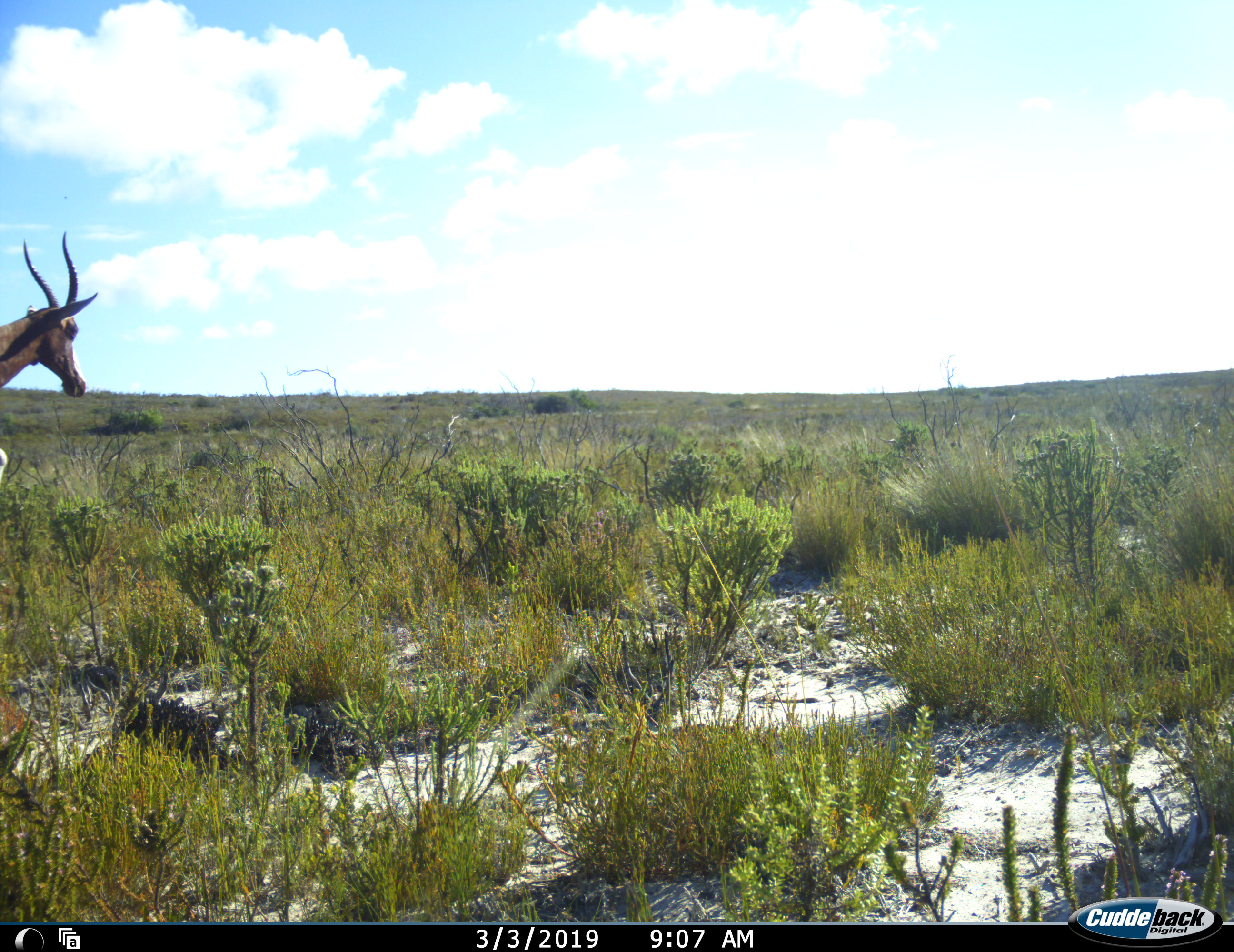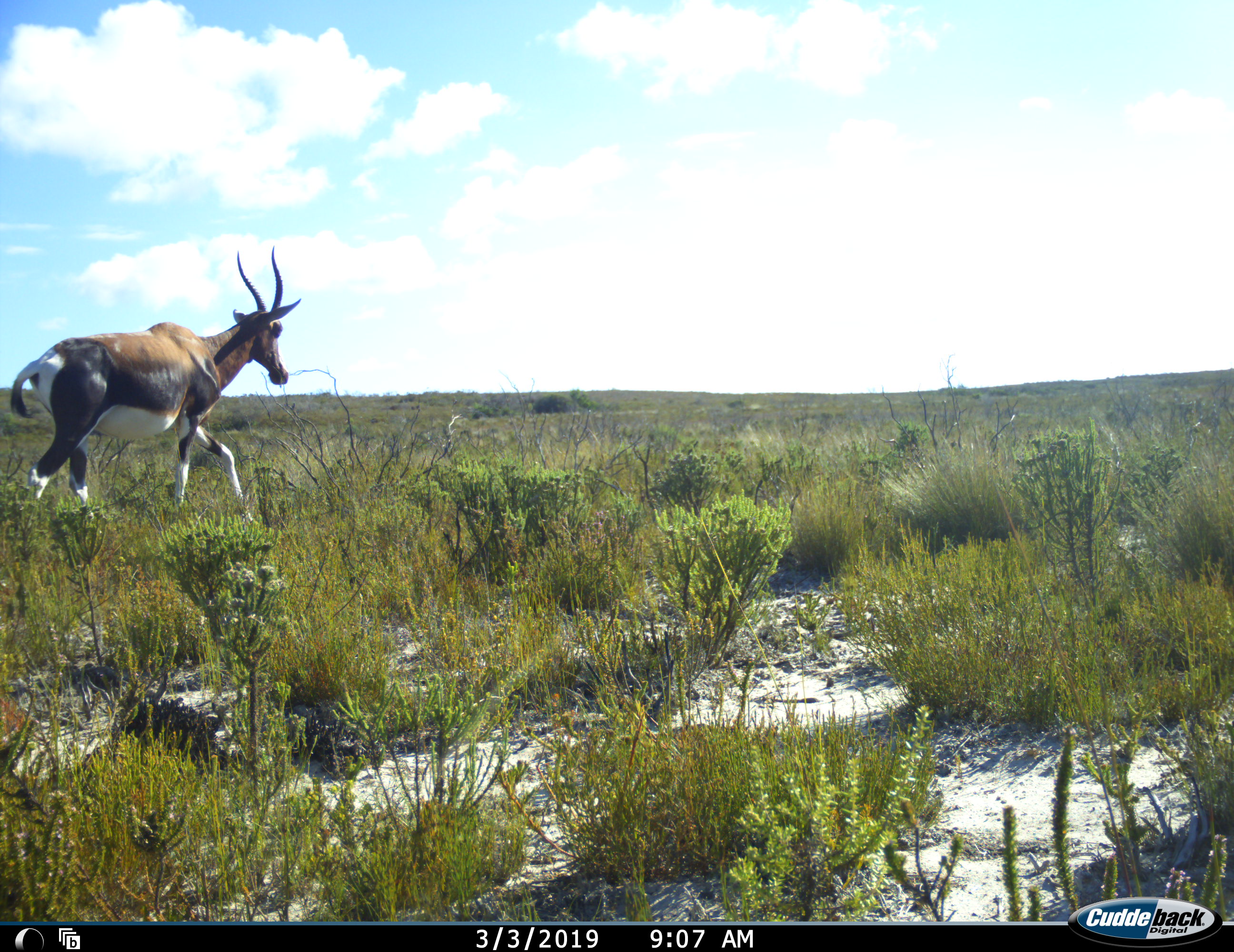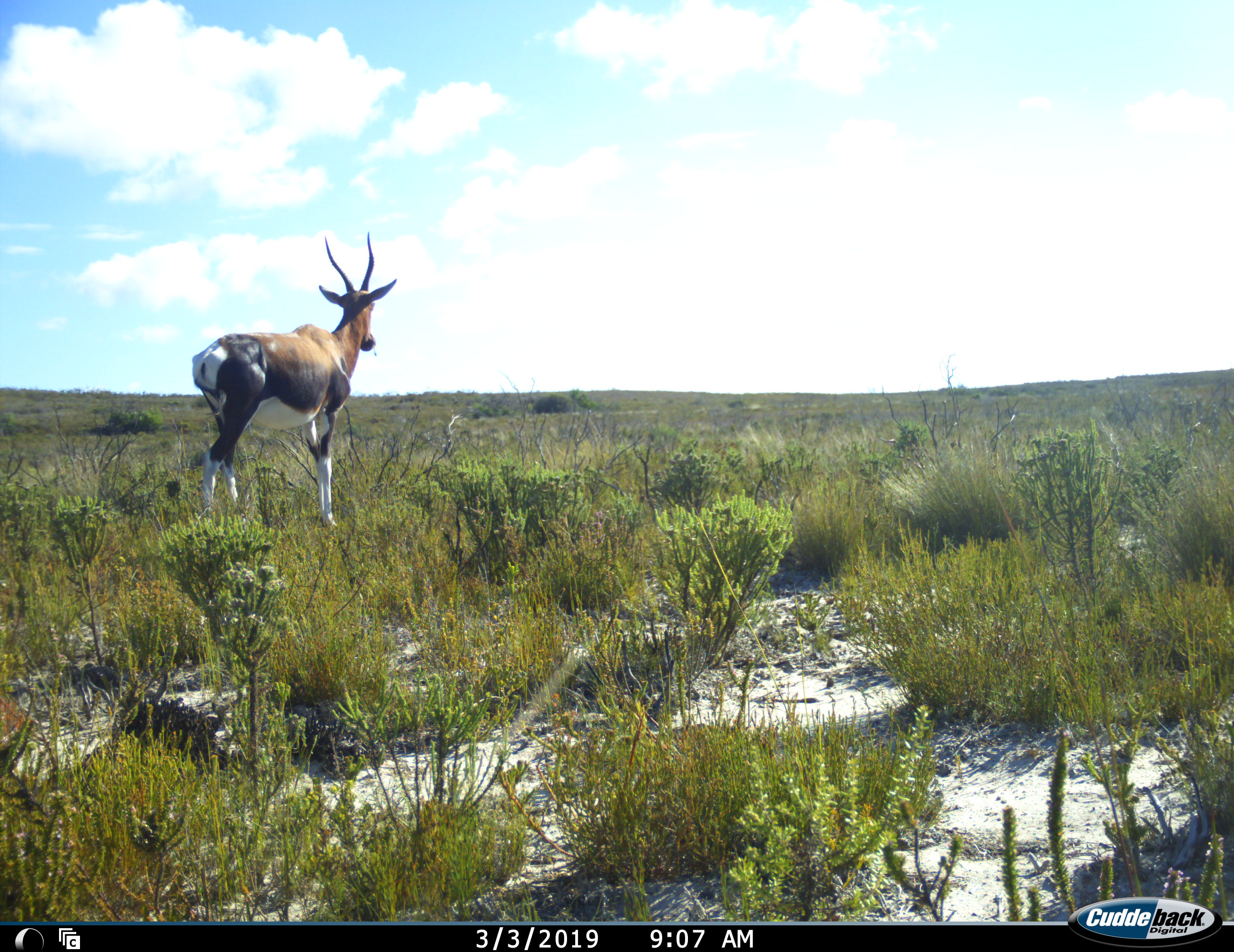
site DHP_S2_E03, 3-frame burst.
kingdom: Animalia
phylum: Chordata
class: Mammalia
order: Artiodactyla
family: Bovidae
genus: Damaliscus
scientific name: Damaliscus pygargus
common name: bontebok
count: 1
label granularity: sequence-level